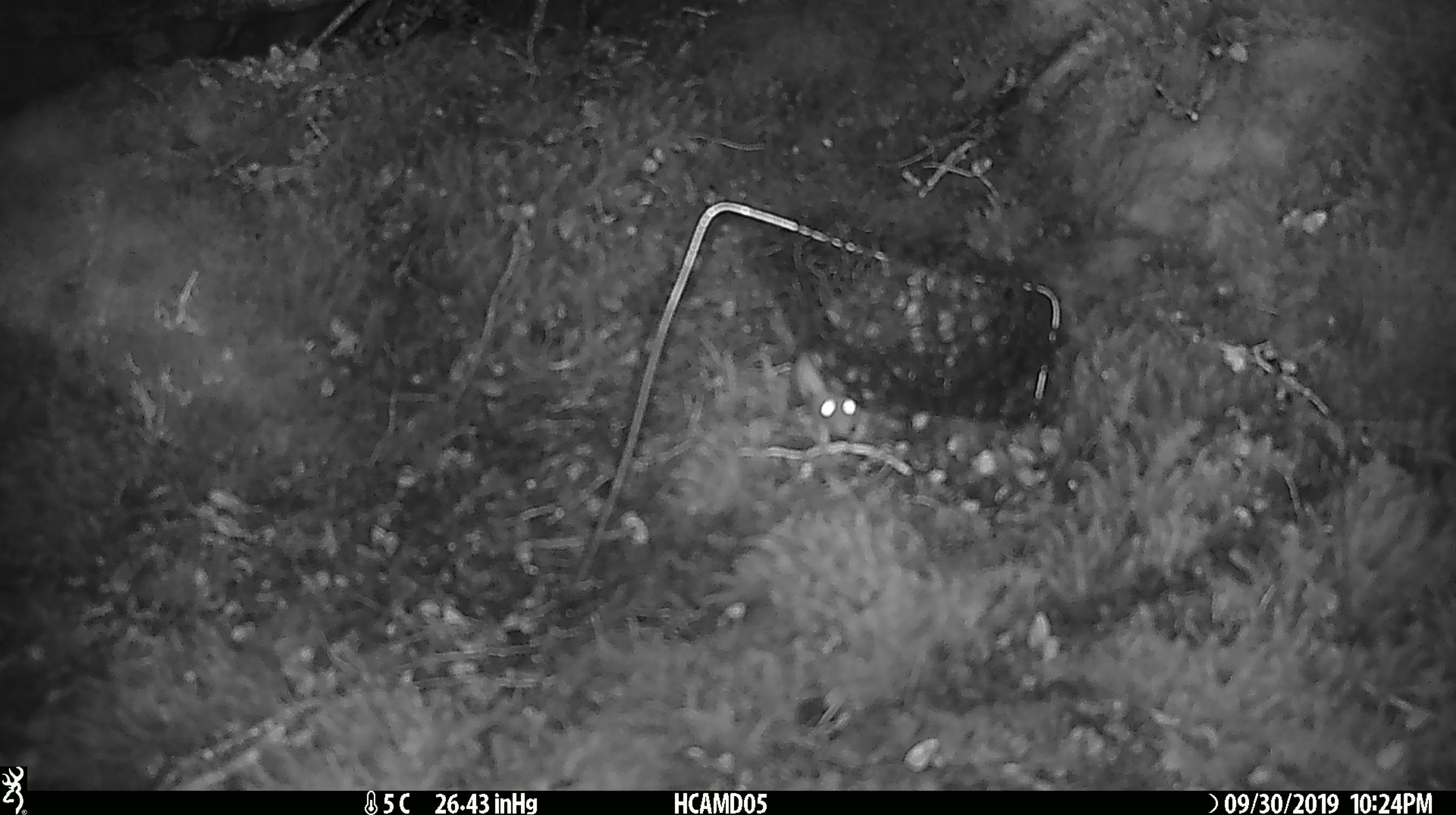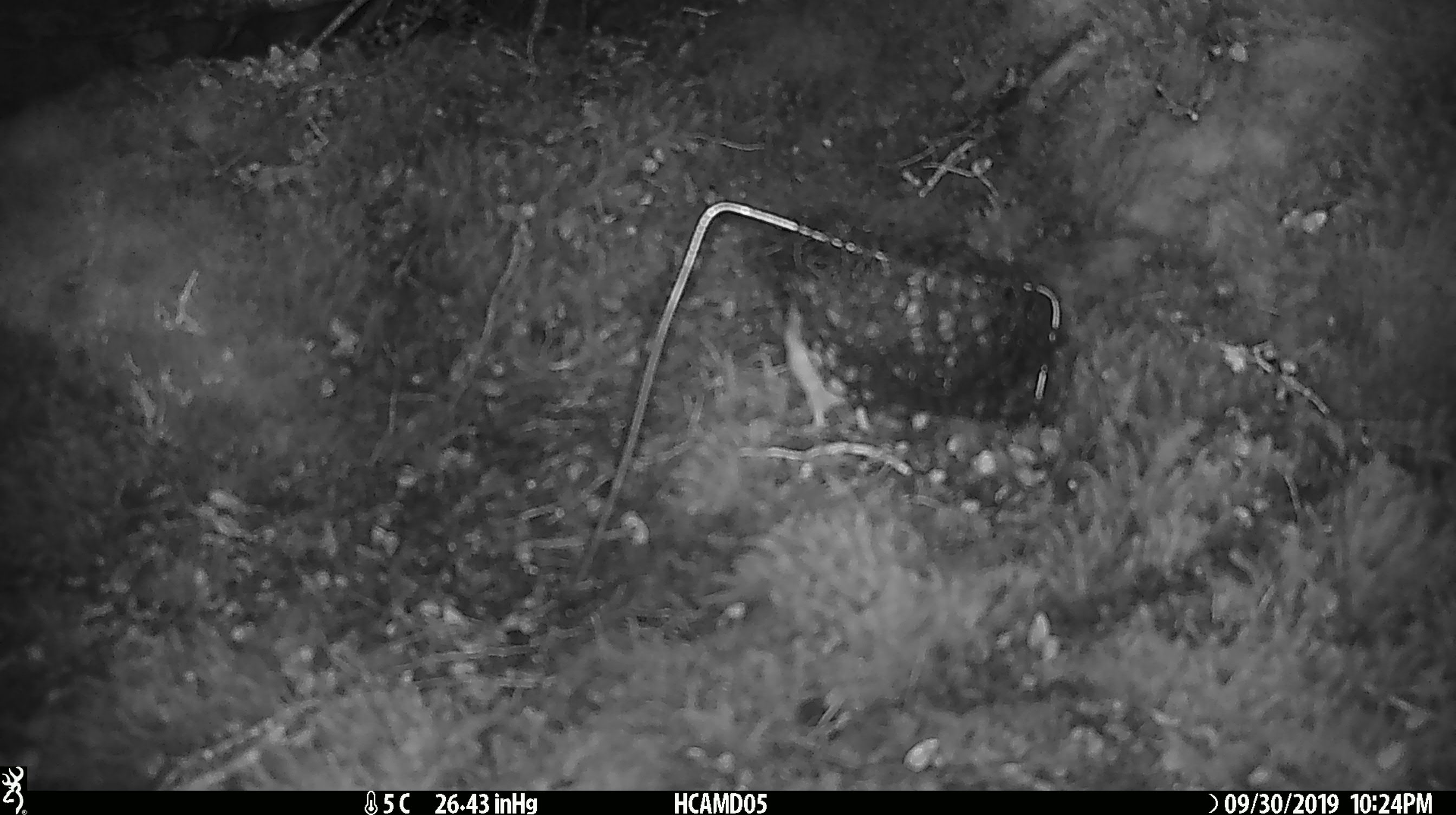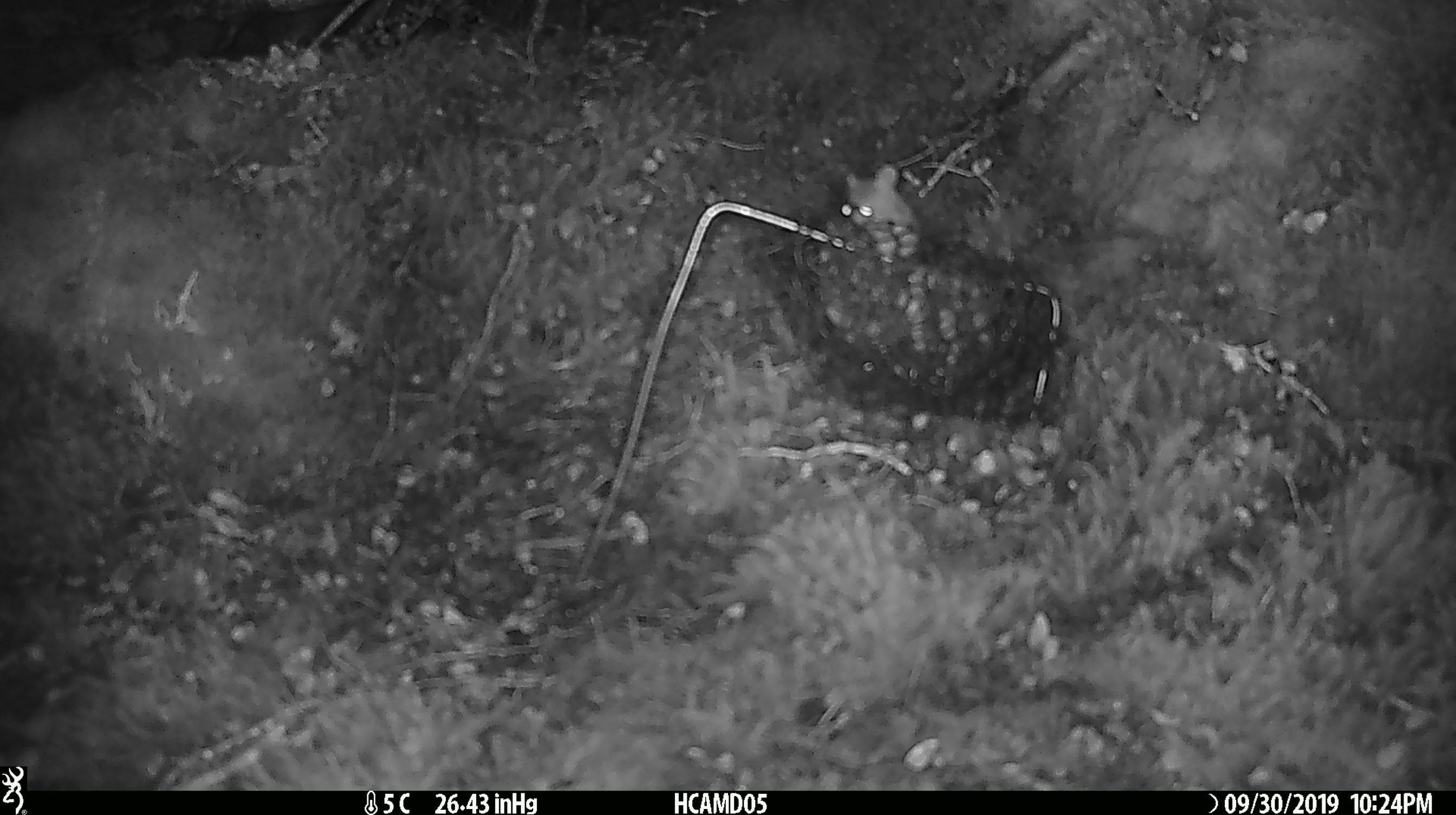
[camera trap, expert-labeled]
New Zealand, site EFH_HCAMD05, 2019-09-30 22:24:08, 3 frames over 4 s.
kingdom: Animalia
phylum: Chordata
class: Mammalia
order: Rodentia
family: Muridae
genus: Mus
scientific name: Mus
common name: mouse